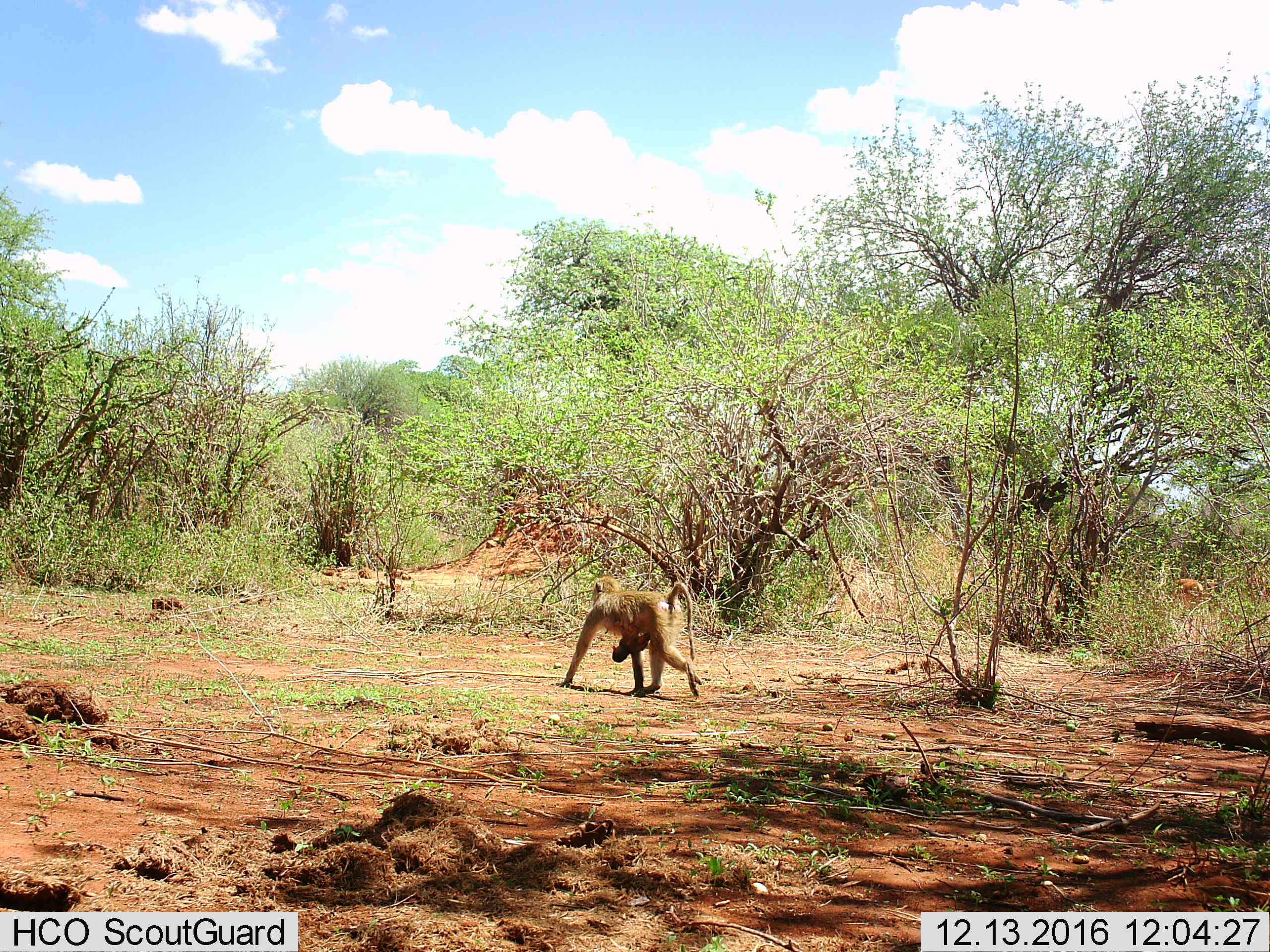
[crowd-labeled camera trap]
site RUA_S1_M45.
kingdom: Animalia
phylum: Chordata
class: Mammalia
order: Primates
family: Cercopithecidae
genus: Papio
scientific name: Papio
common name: baboon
Baboon (Papio), count 2. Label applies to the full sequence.